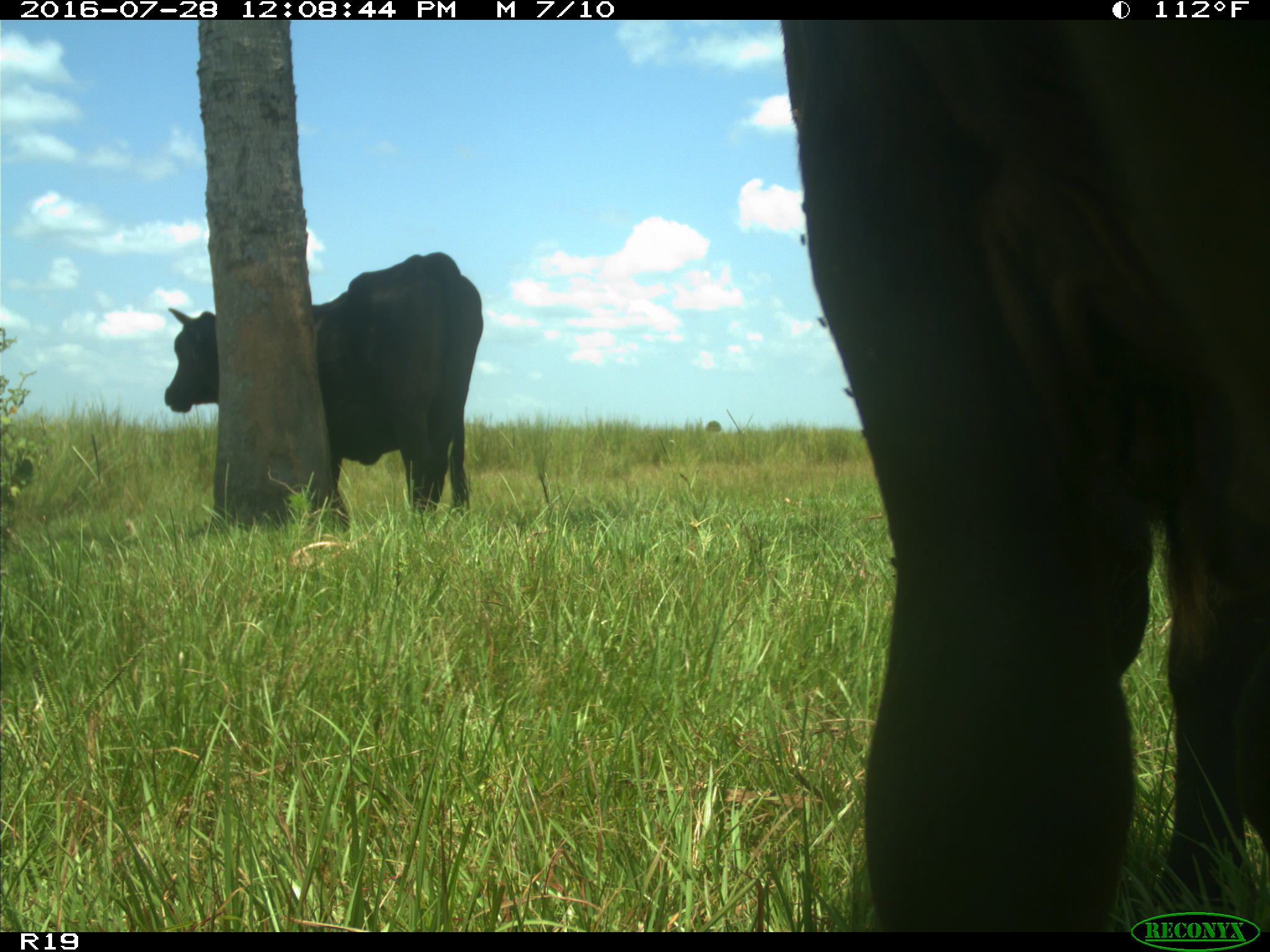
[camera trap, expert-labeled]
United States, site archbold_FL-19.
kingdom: Animalia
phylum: Chordata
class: Mammalia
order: Artiodactyla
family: Bovidae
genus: Bos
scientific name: Bos taurus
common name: domestic cow